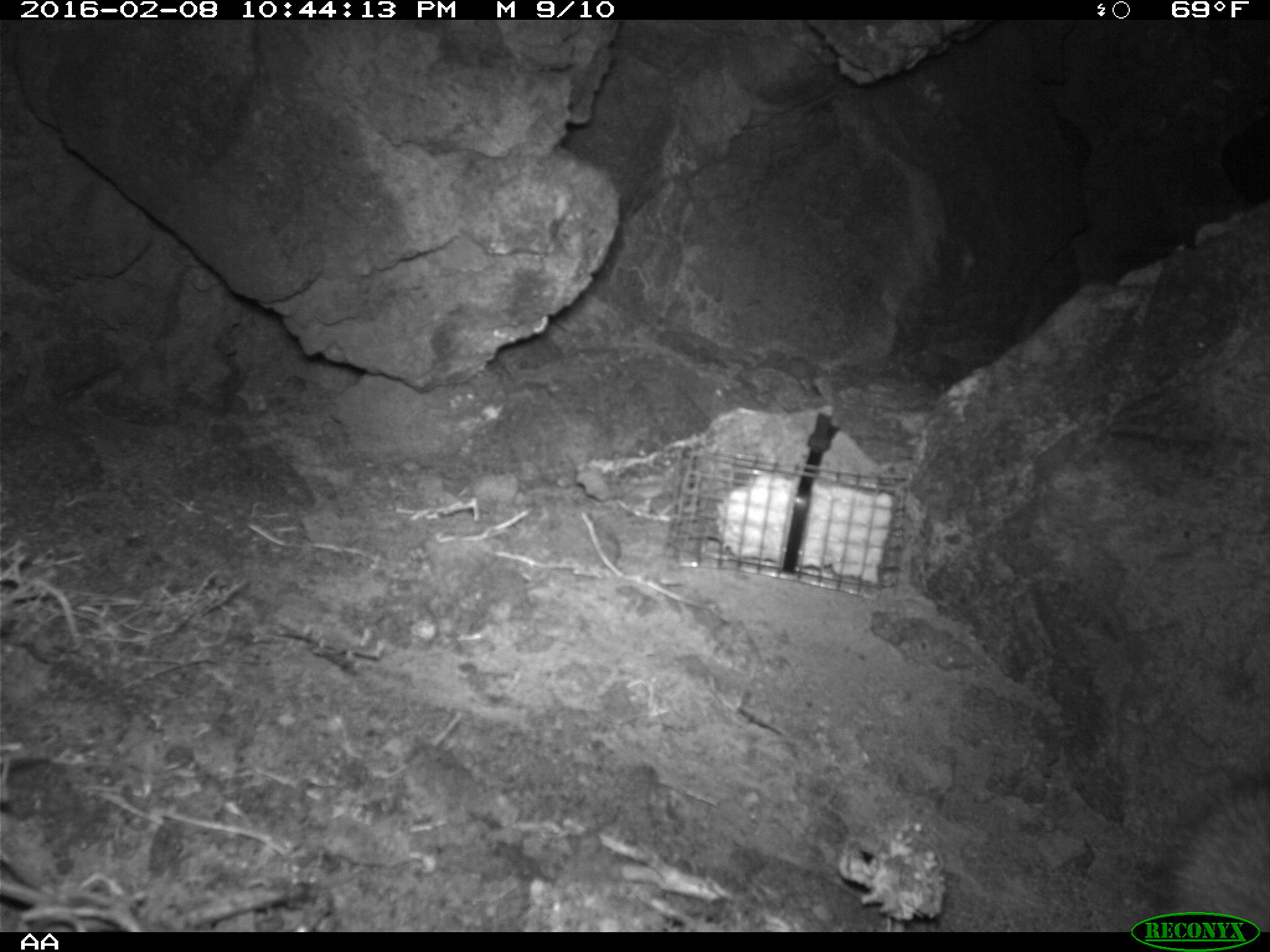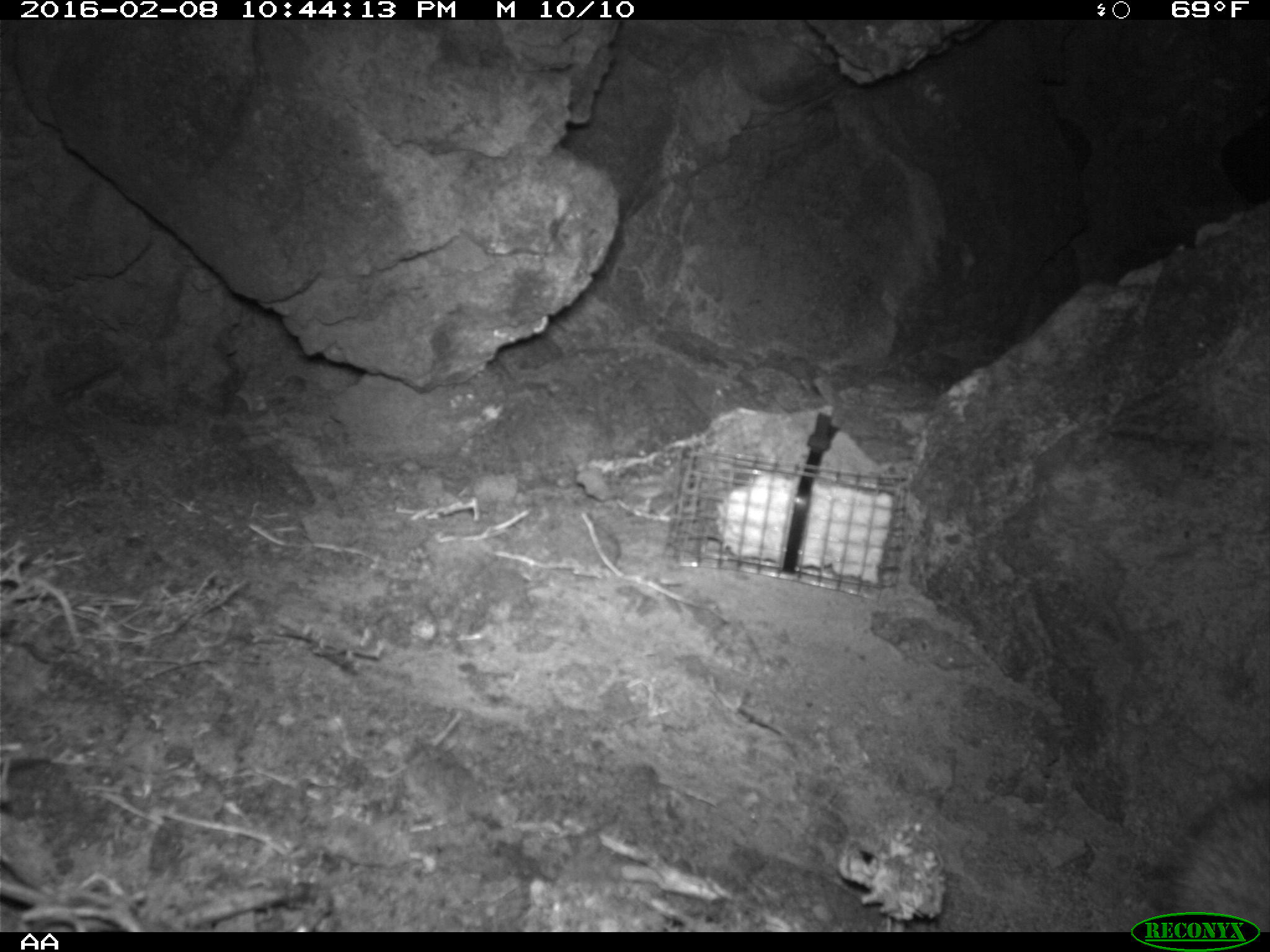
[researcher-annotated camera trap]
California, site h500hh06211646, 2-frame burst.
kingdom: Animalia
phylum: Chordata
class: Mammalia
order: Carnivora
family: Canidae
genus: Urocyon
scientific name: Urocyon littoralis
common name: island fox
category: fox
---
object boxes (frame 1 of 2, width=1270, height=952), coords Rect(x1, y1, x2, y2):
fox: Rect(1163, 782, 1269, 932)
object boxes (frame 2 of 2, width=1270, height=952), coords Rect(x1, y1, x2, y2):
fox: Rect(1153, 783, 1269, 930)